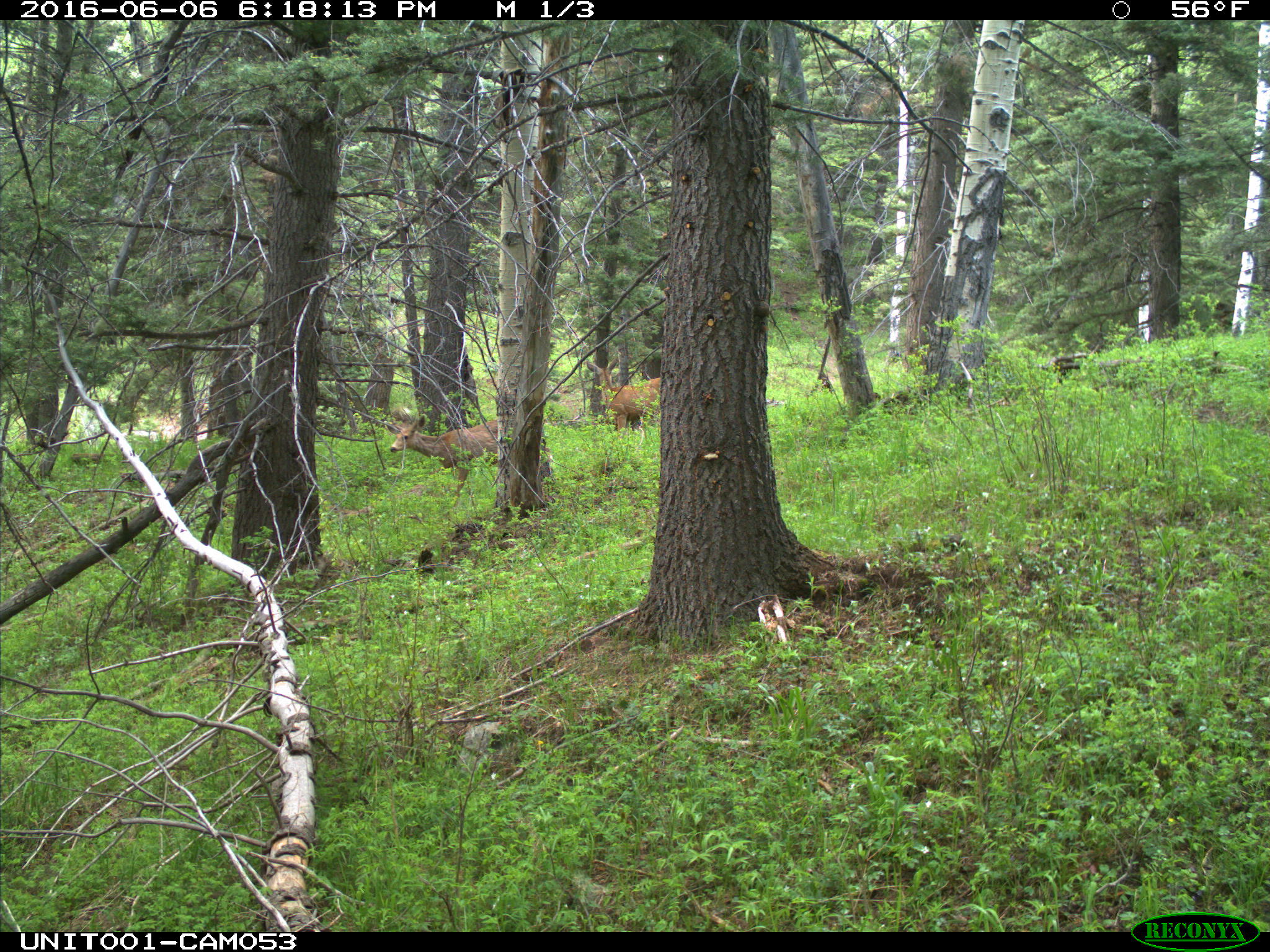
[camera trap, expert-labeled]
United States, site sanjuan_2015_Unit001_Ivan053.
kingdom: Animalia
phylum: Chordata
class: Mammalia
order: Artiodactyla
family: Cervidae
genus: Odocoileus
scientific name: Odocoileus hemionus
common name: mule deer